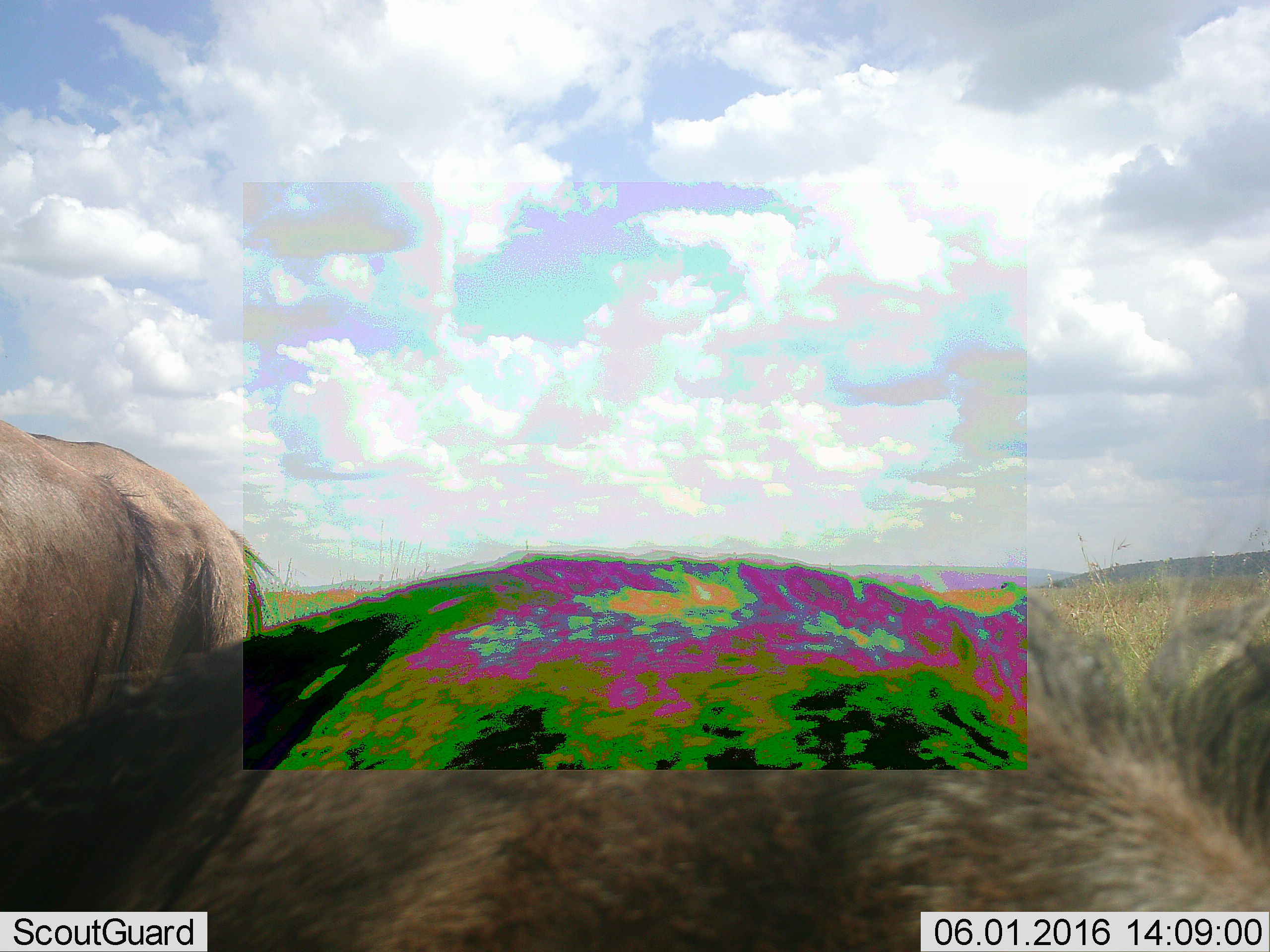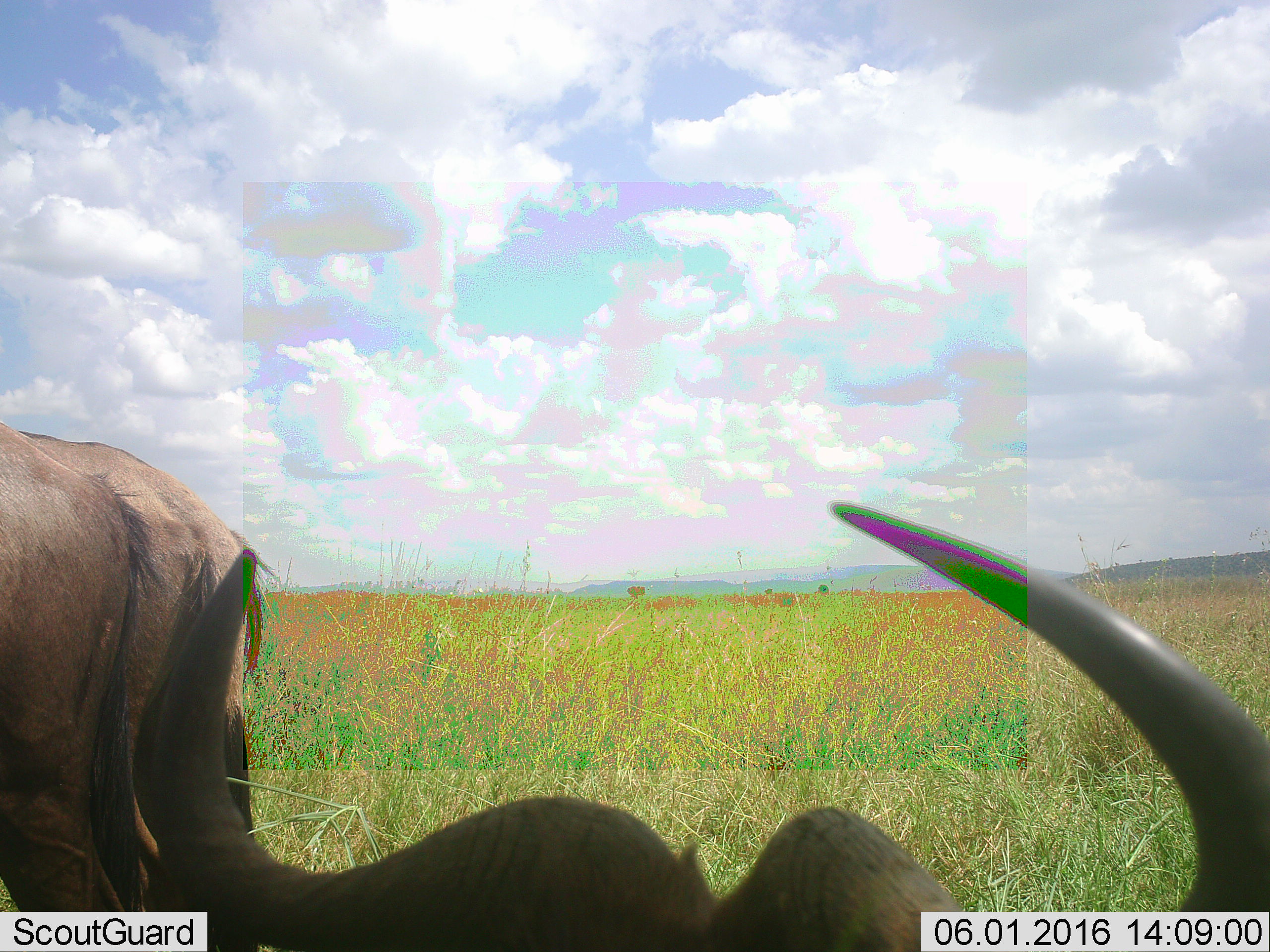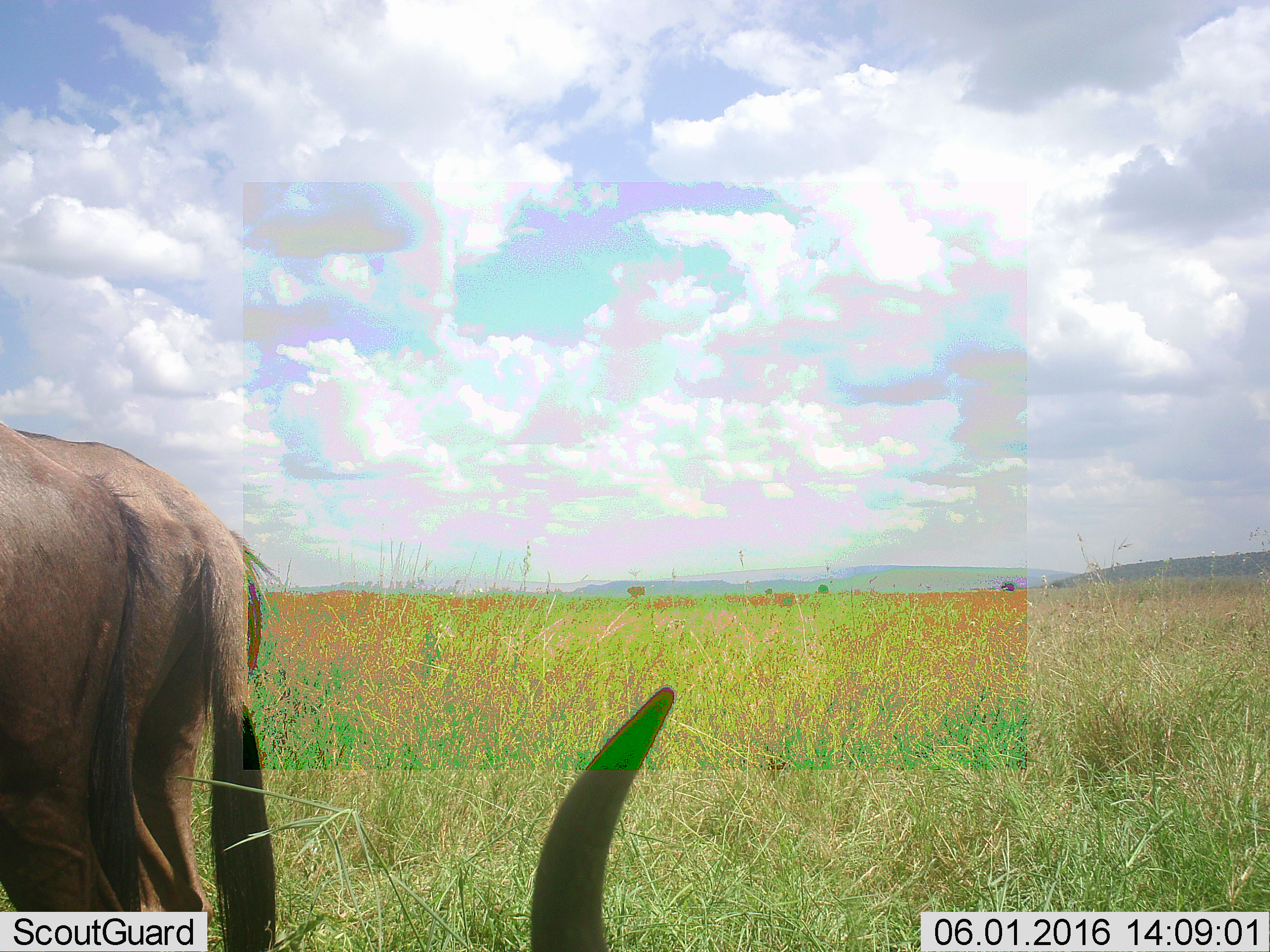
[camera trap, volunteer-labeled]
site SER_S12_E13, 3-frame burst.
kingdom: Animalia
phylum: Chordata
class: Mammalia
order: Artiodactyla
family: Bovidae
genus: Connochaetes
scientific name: Connochaetes taurinus taurinus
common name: blue wildebeest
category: wildebeestblue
Wildebeestblue (blue wildebeest) (Connochaetes taurinus taurinus), count 3. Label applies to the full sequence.